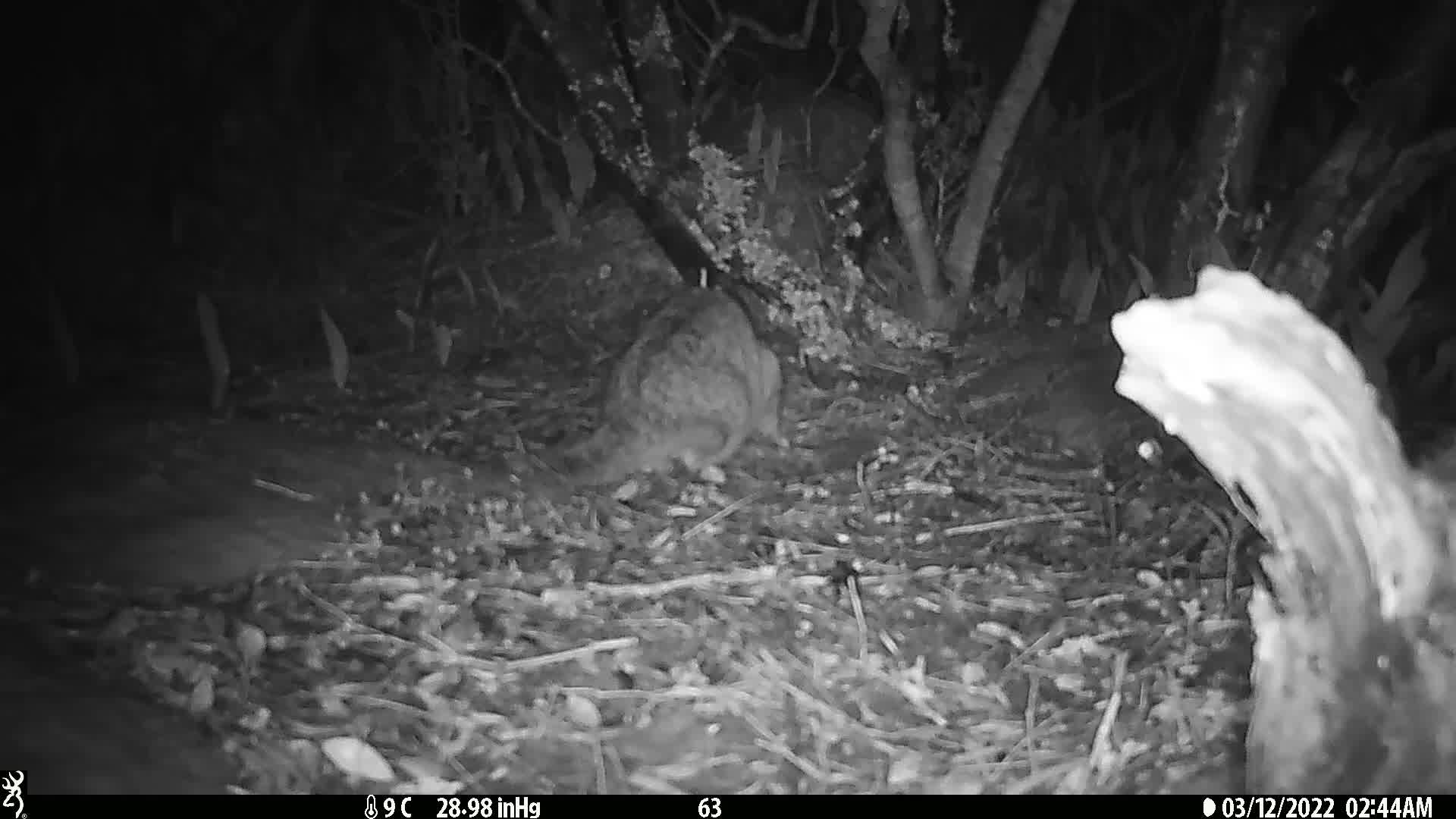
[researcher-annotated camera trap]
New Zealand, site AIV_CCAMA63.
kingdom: Animalia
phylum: Chordata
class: Mammalia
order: Carnivora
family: Felidae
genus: Felis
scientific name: Felis catus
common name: domestic cat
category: cat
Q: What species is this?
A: Cat (domestic cat) (Felis catus).